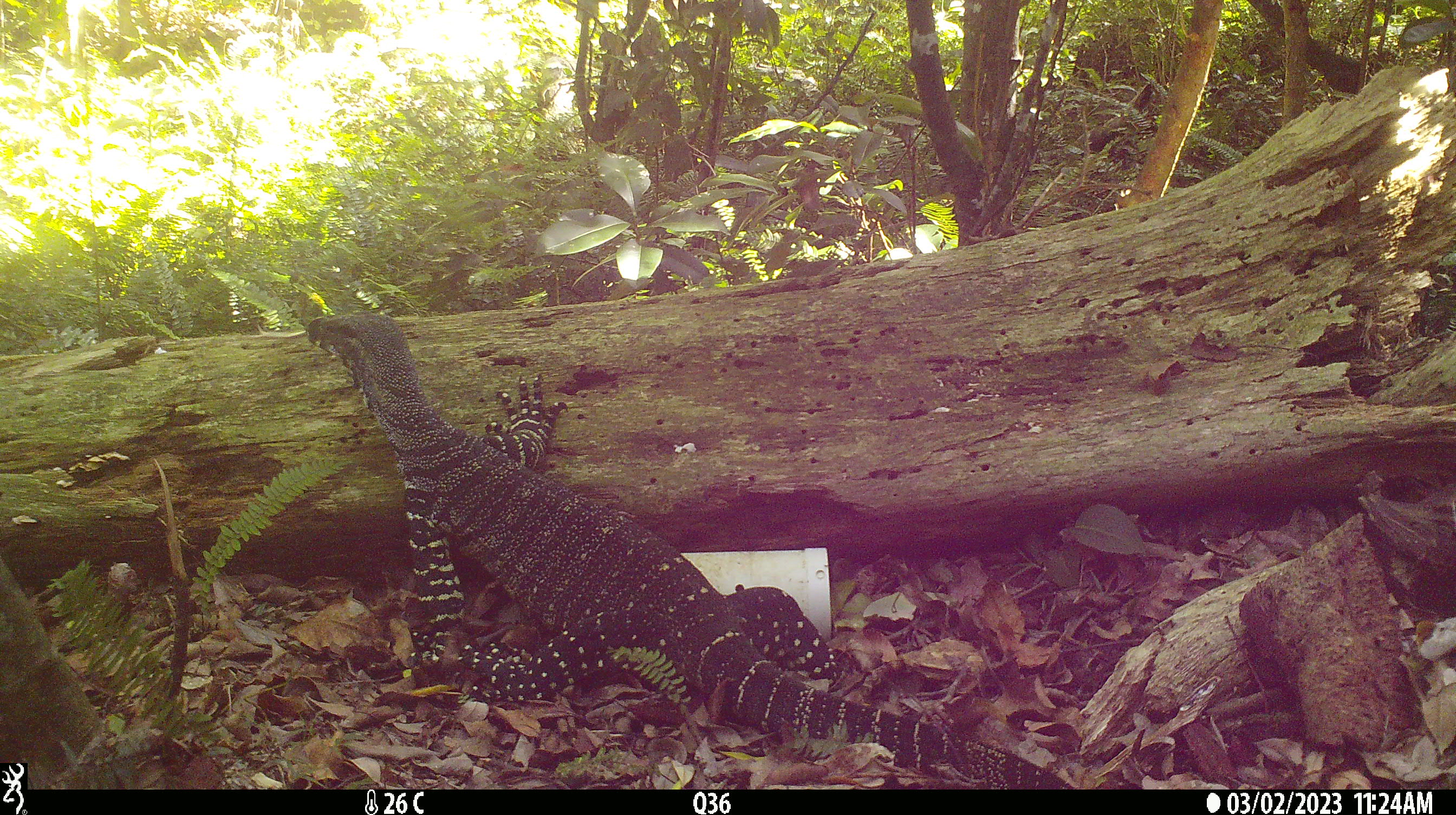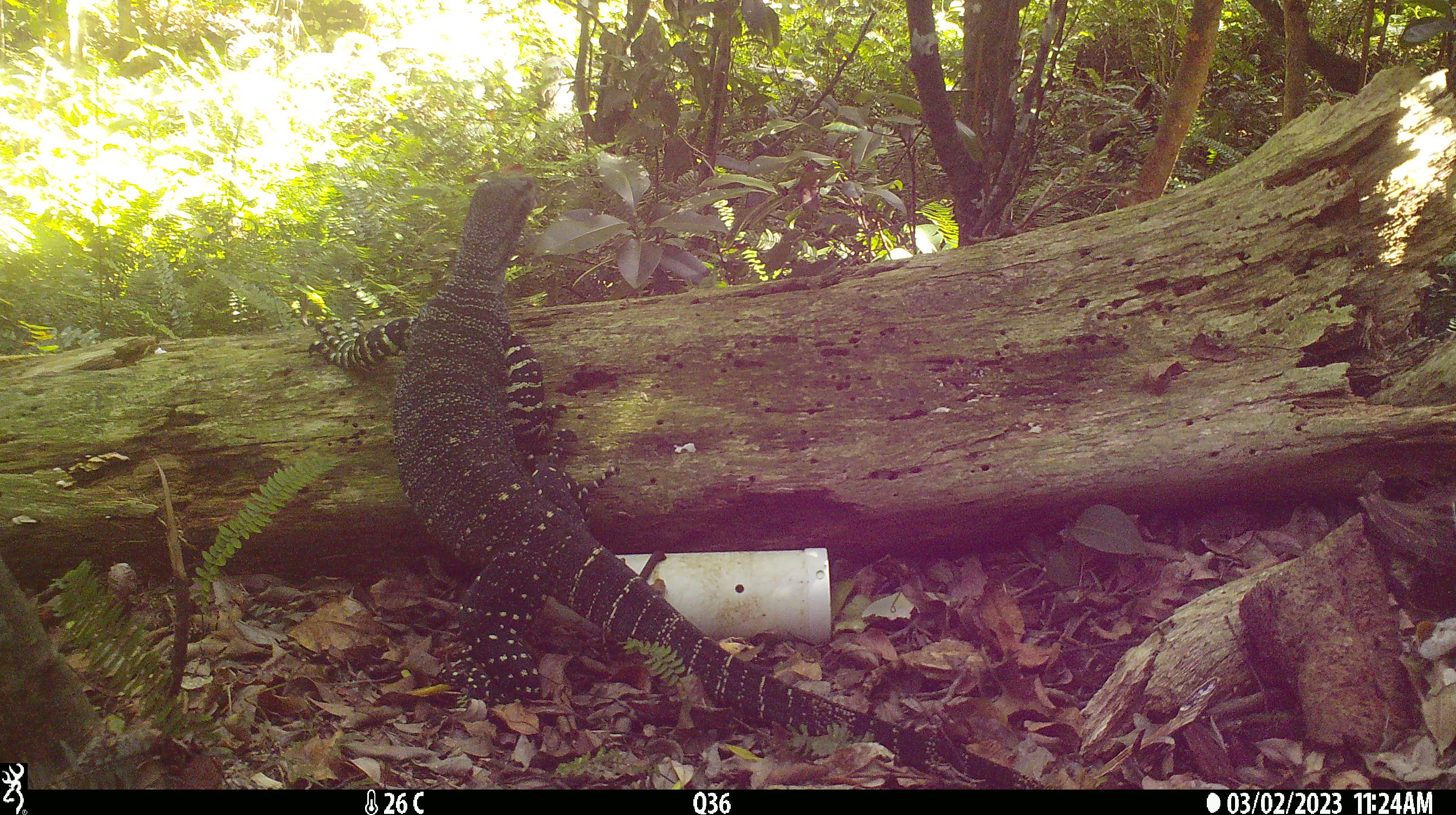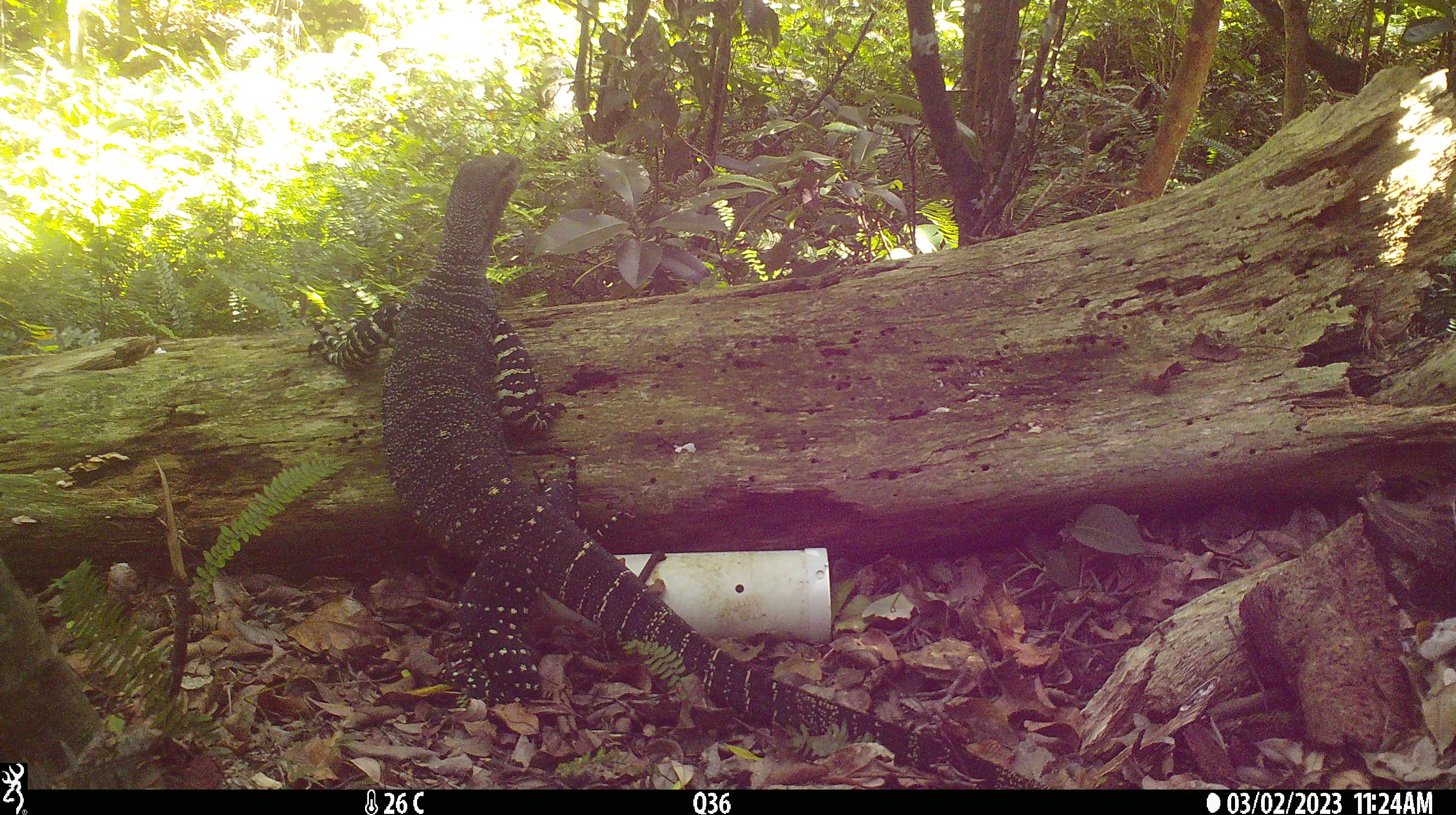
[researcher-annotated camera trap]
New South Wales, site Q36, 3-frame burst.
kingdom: Animalia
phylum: Chordata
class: Reptilia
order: Squamata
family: Varanidae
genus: Varanus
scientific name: Varanus varius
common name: lace monitor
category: goanna